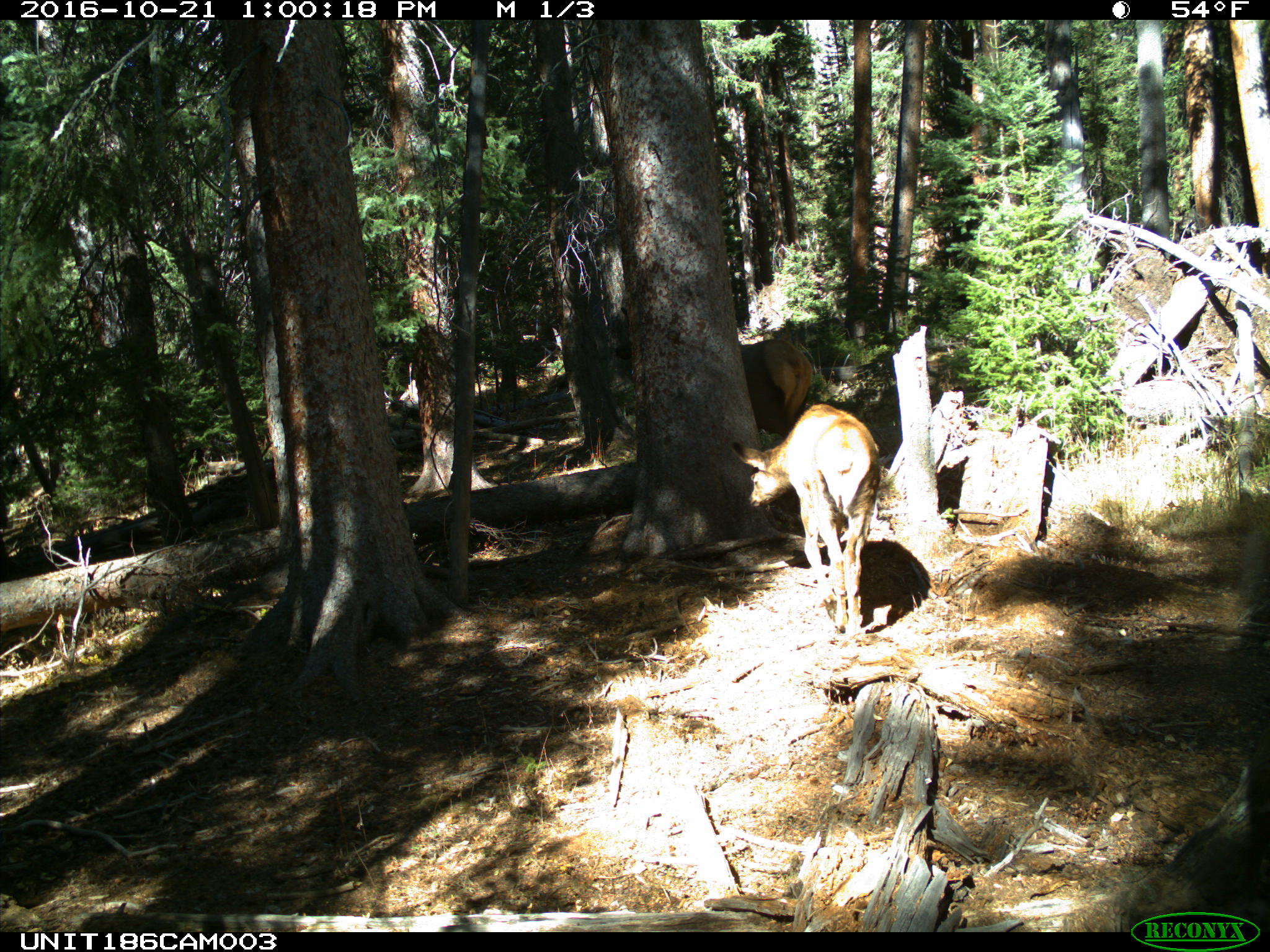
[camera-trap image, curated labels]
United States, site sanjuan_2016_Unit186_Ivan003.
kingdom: Animalia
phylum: Chordata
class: Mammalia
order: Artiodactyla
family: Cervidae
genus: Cervus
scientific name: Cervus elaphus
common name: red deer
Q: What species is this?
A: Cervus elaphus (red deer).